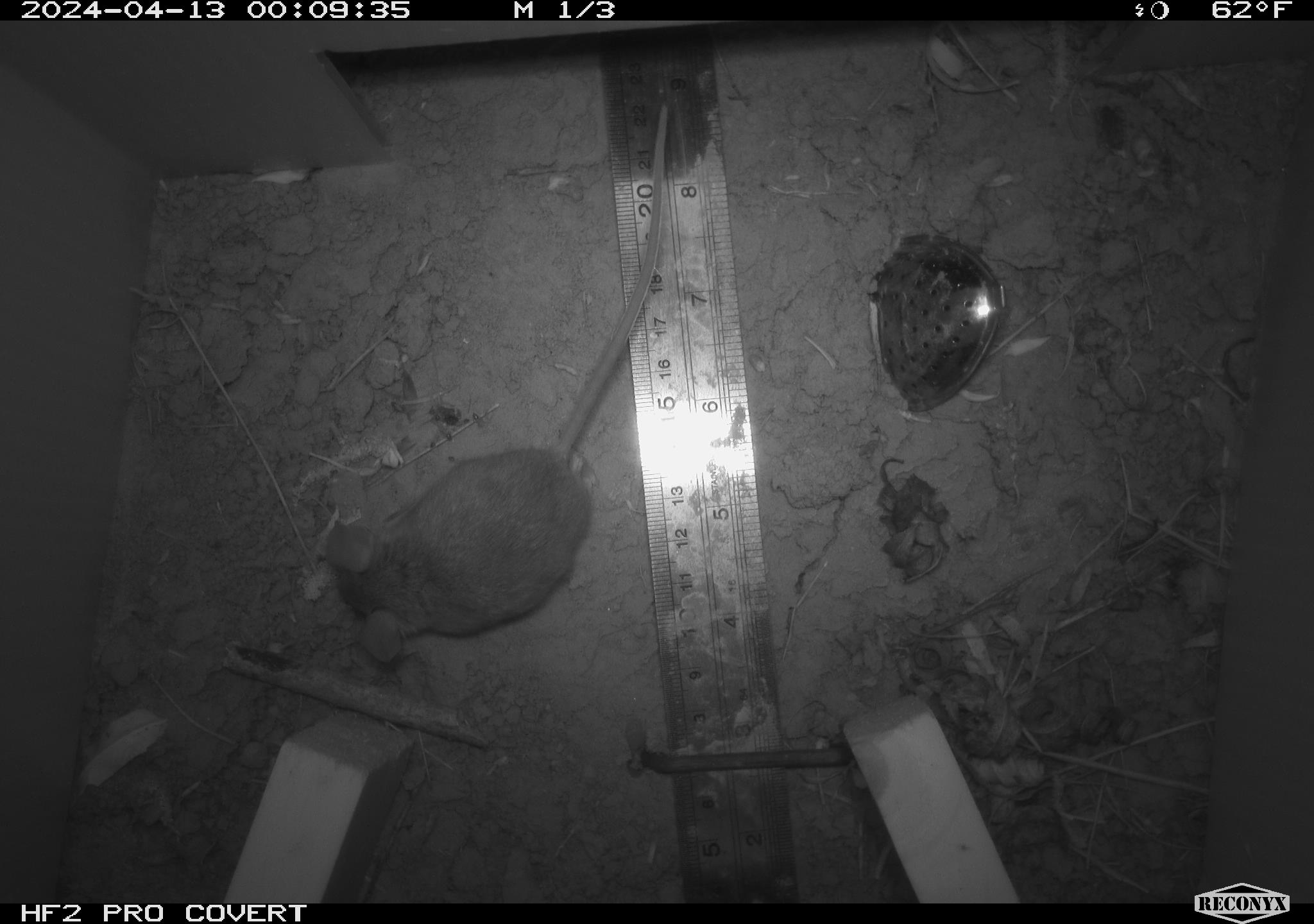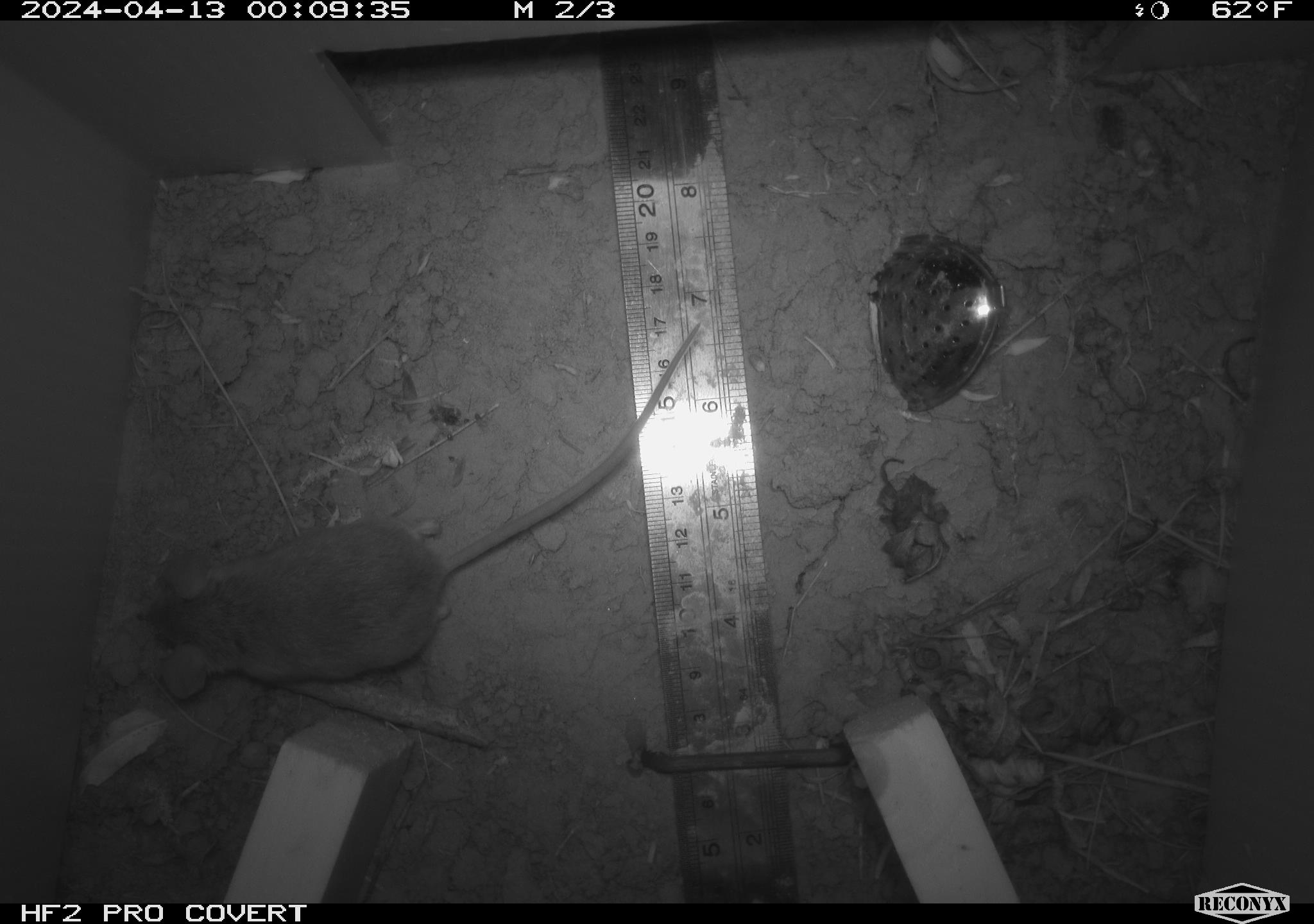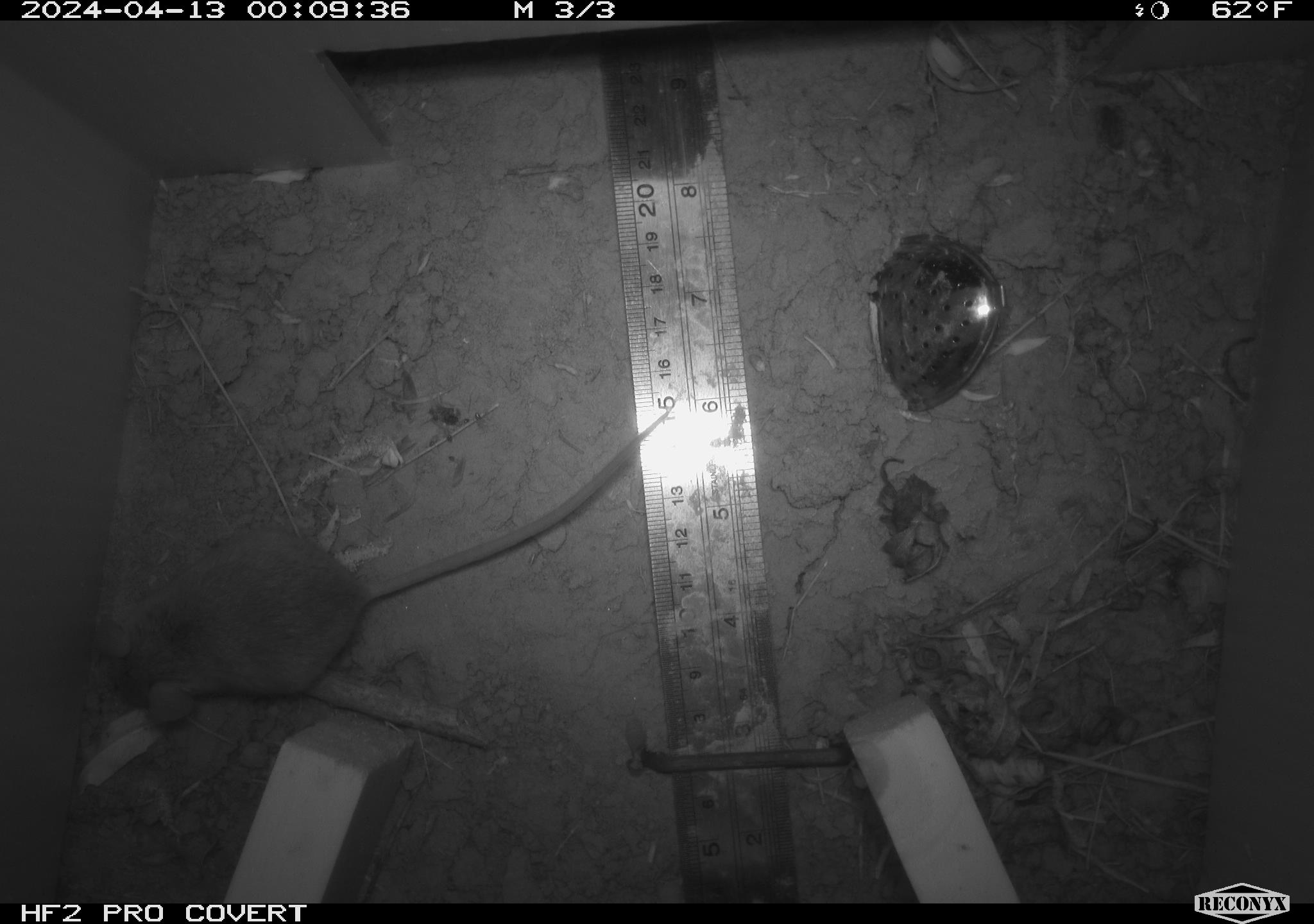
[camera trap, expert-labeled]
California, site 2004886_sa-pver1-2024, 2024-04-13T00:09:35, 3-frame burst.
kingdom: Animalia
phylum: Chordata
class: Mammalia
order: Rodentia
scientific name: Rodentia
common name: mouse species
Mouse species (Rodentia).